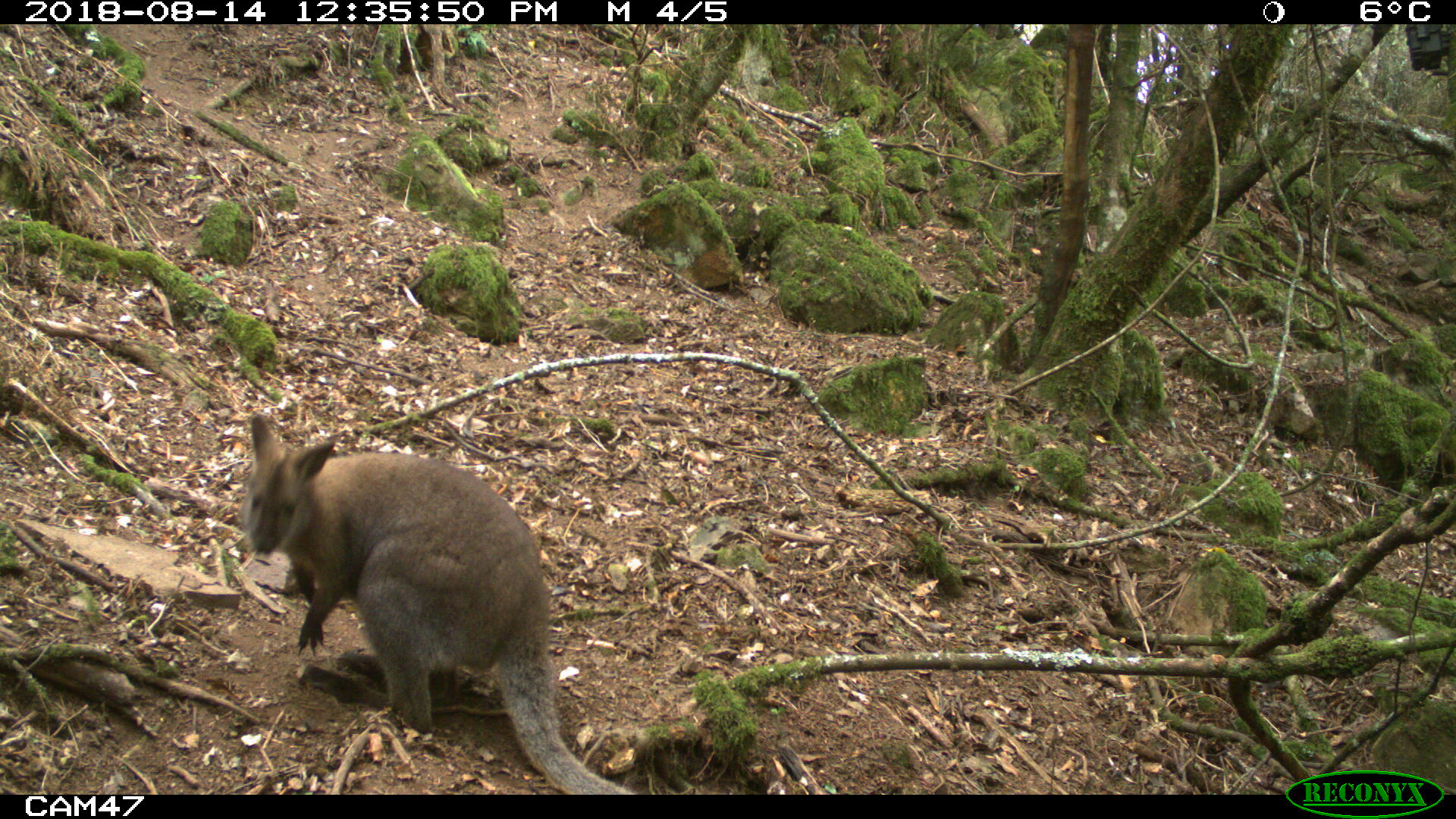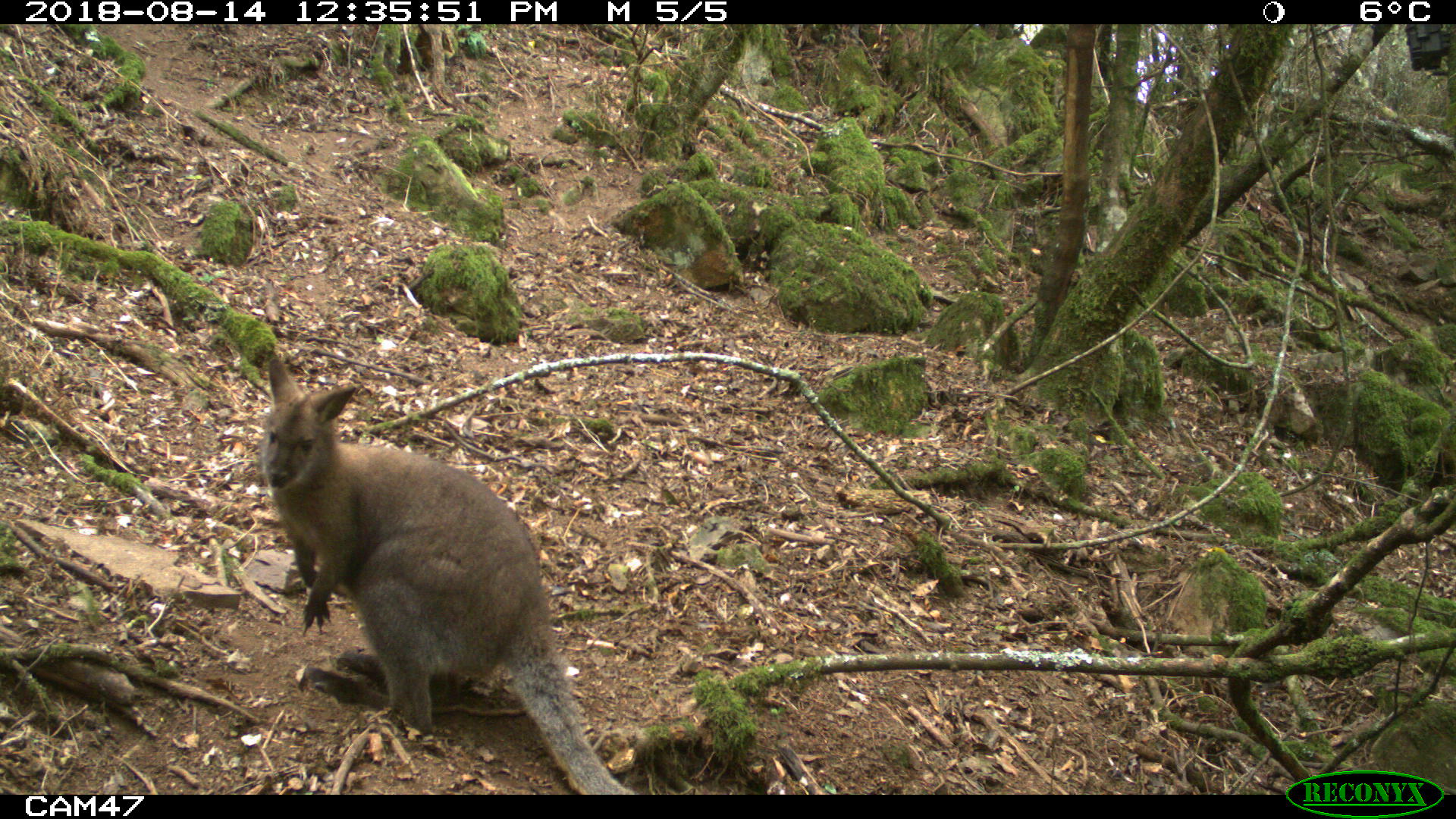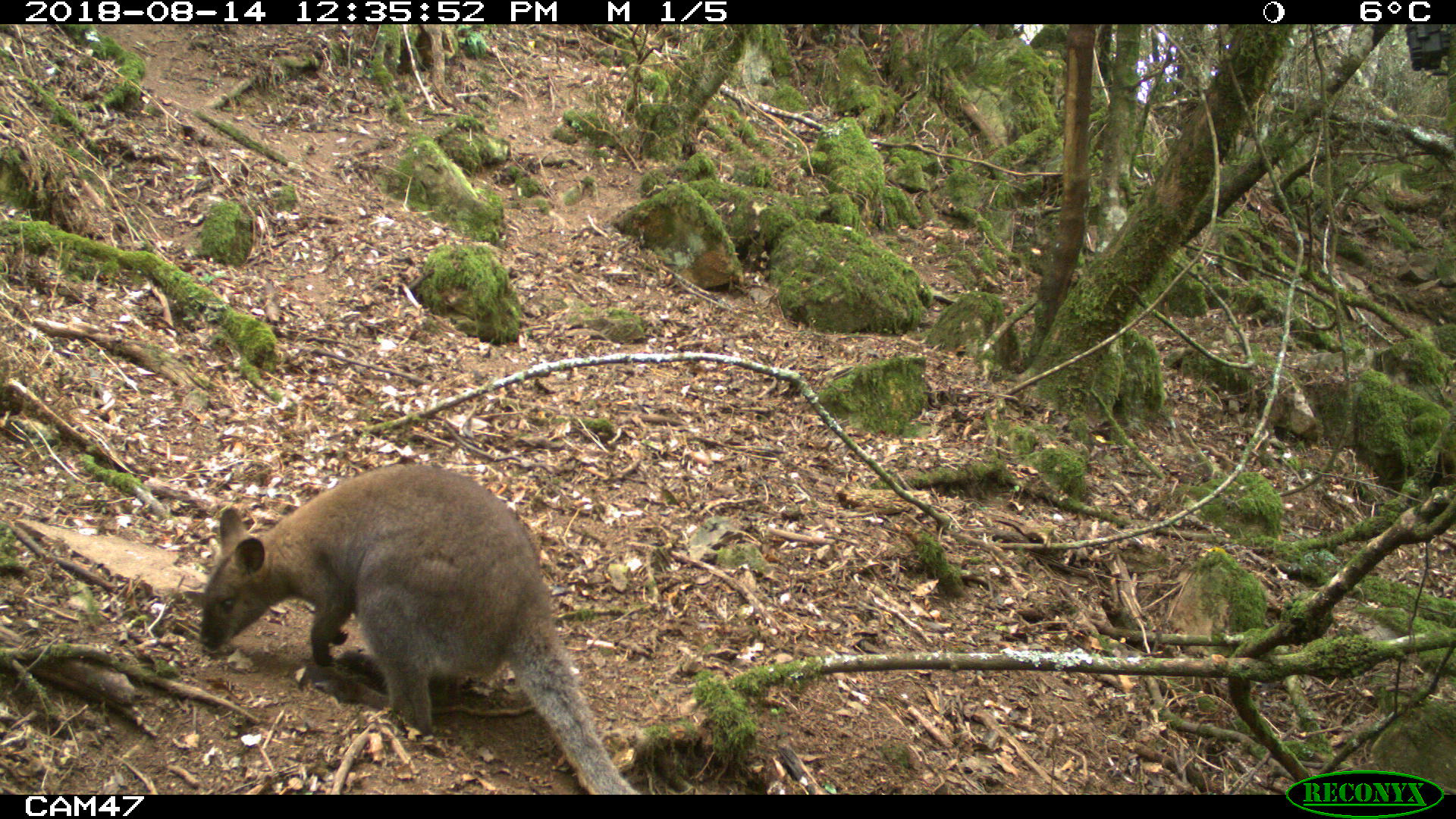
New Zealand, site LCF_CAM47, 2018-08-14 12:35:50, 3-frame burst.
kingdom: Animalia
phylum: Chordata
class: Mammalia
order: Diprotodontia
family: Macropodidae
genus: Notamacropus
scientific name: Notamacropus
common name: wallaby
Wallaby (Notamacropus).